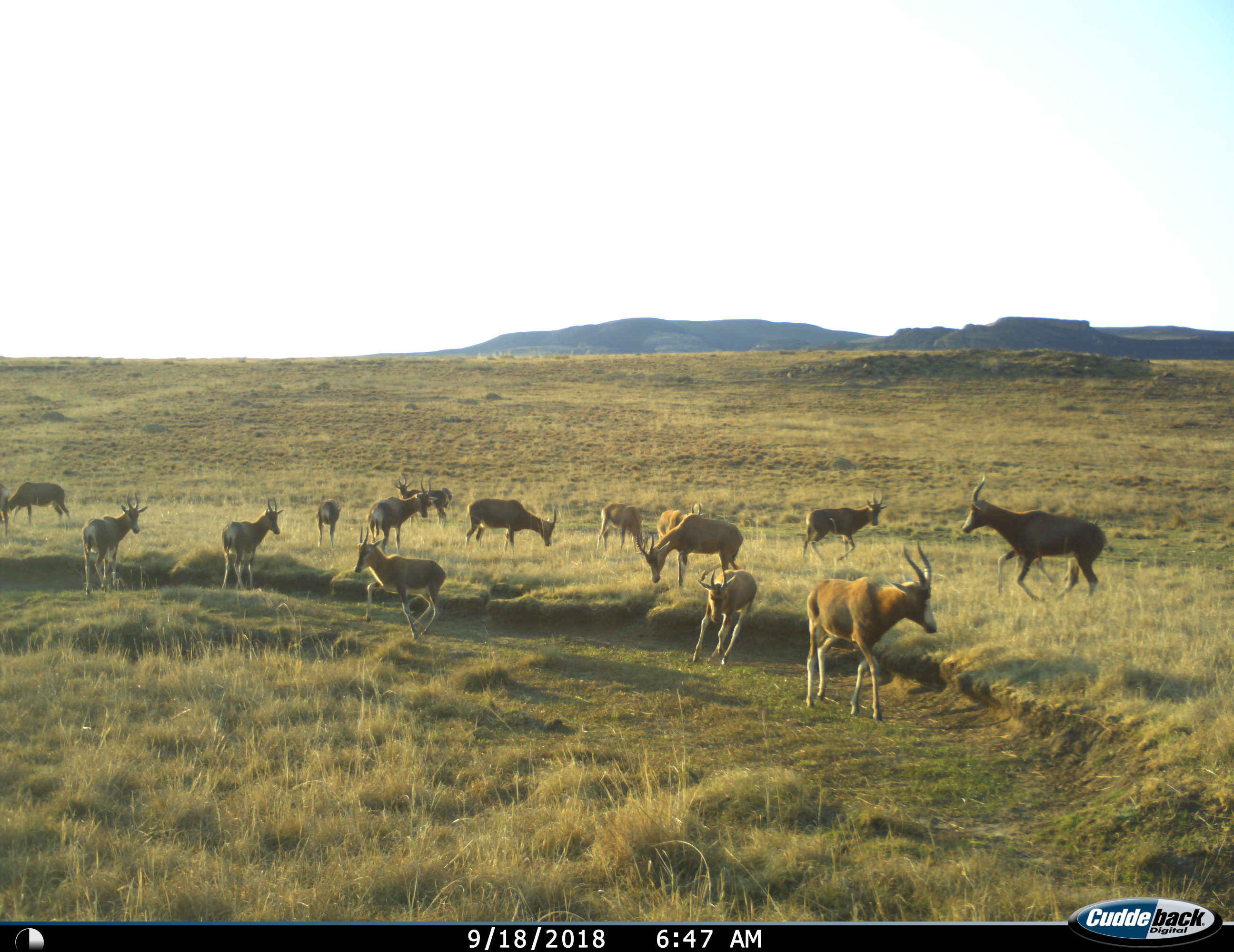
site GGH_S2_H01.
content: unidentified animal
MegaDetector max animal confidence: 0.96